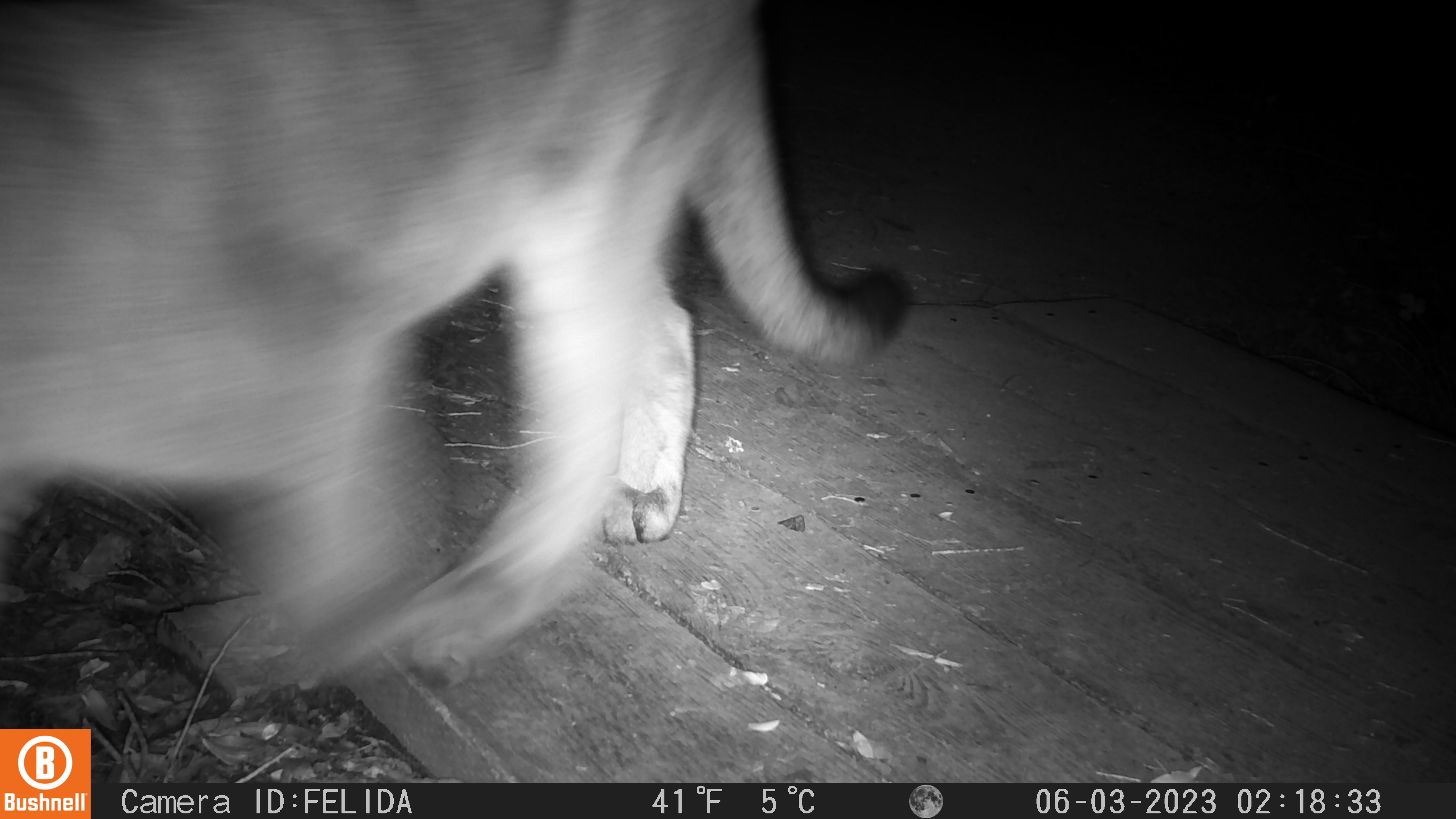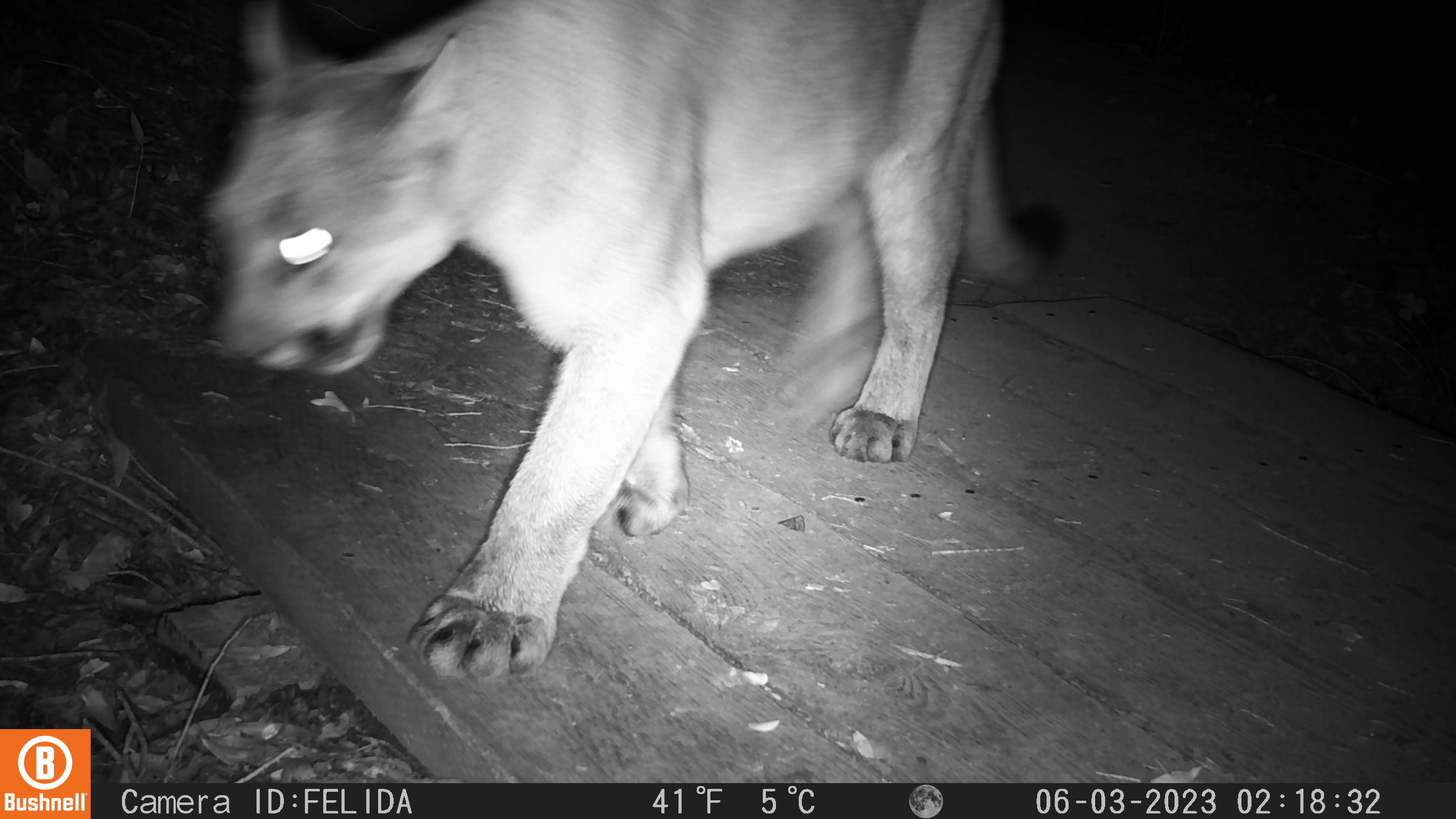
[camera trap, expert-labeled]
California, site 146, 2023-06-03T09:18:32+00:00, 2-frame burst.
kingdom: Animalia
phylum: Chordata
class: Mammalia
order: Carnivora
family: Felidae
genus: Puma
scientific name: Puma concolor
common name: puma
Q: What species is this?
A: Puma (Puma concolor).